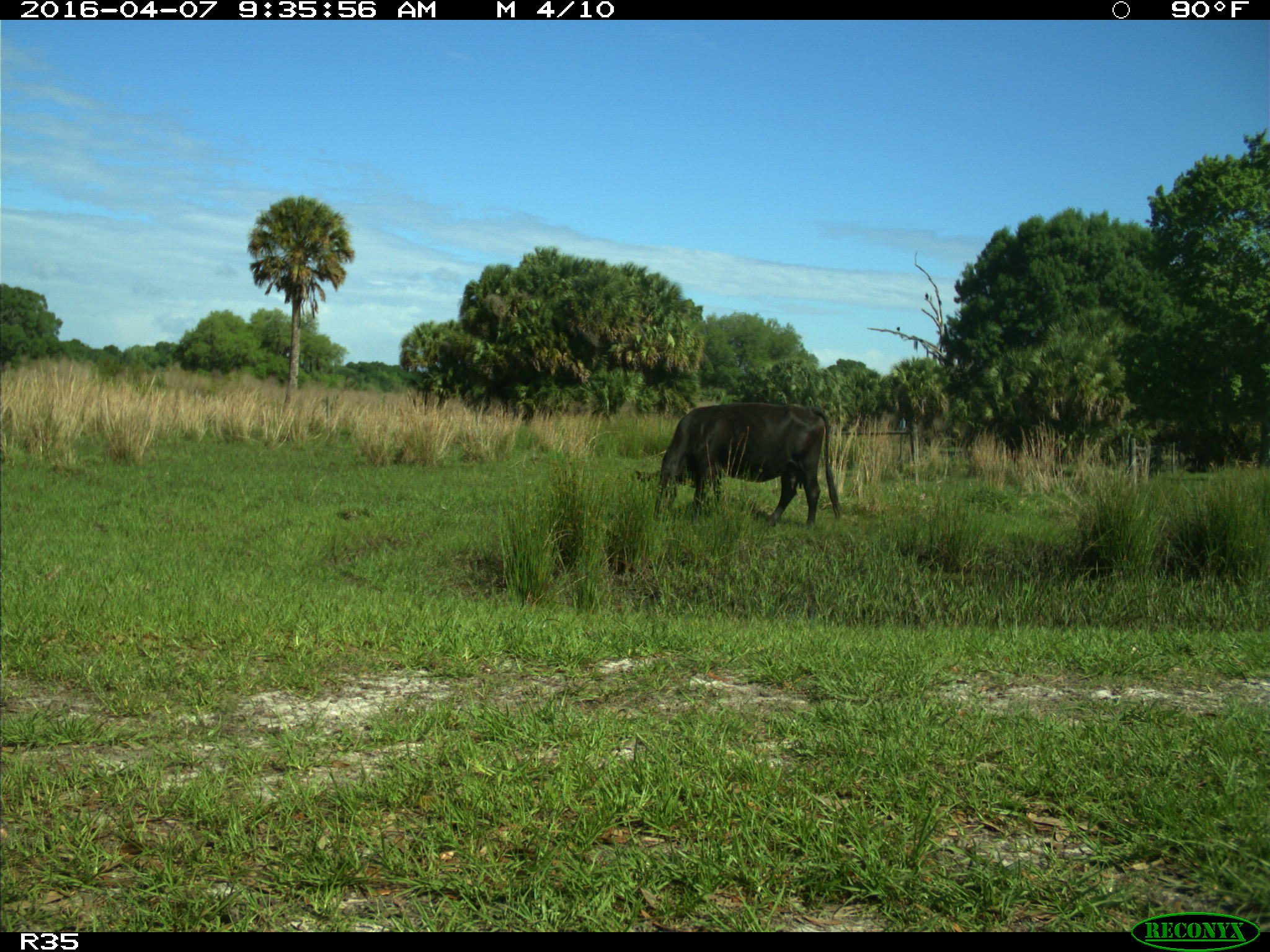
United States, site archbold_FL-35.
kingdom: Animalia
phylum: Chordata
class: Mammalia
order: Artiodactyla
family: Bovidae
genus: Bos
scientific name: Bos taurus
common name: domestic cow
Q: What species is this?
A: Bos taurus (domestic cow).